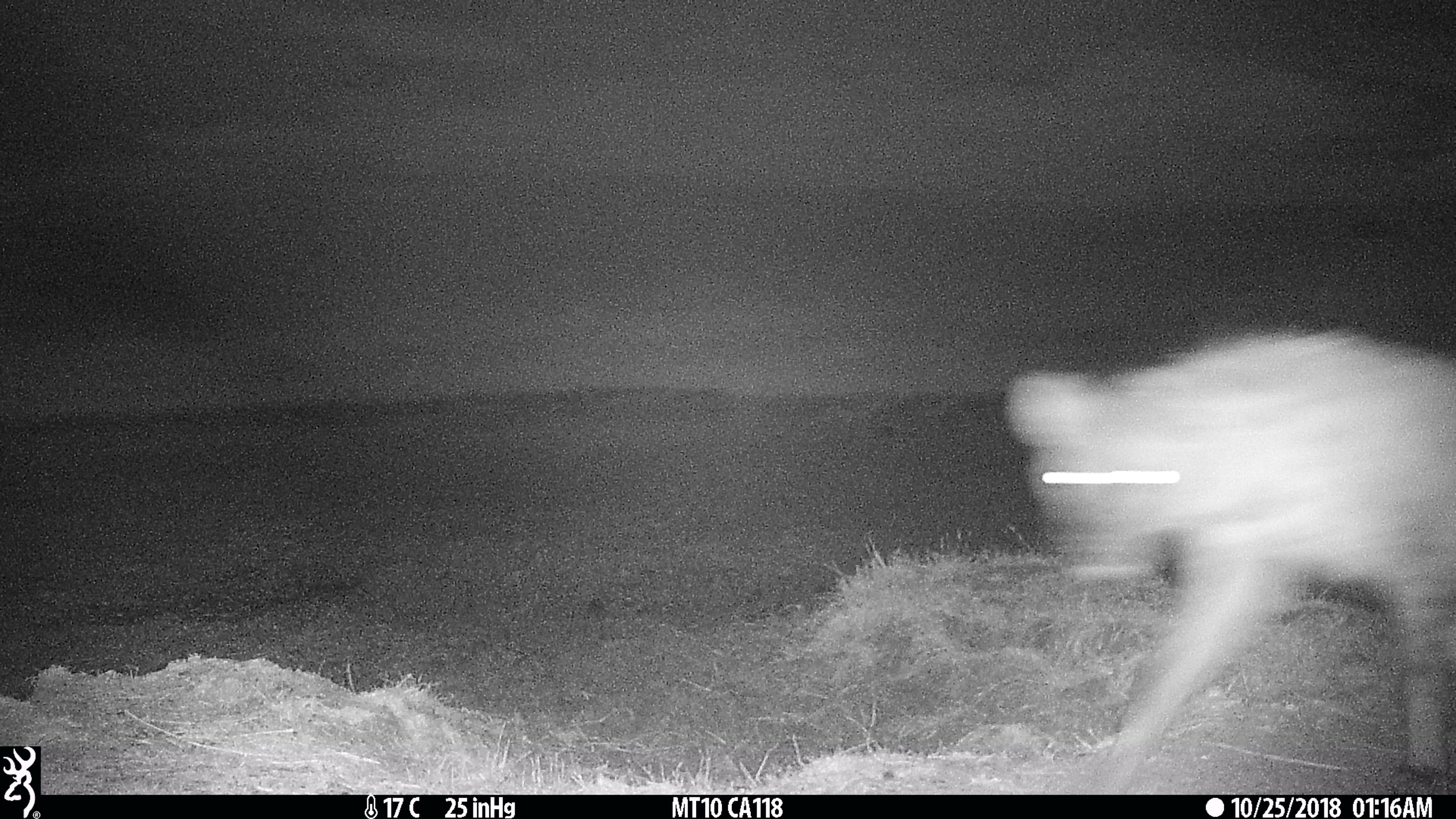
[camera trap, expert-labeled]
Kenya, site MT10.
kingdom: Animalia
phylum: Chordata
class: Mammalia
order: Carnivora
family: Hyaenidae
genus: Hyaena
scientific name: Hyaena hyaena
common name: striped hyena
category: hyena striped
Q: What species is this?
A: Hyena striped (striped hyena) (Hyaena hyaena).